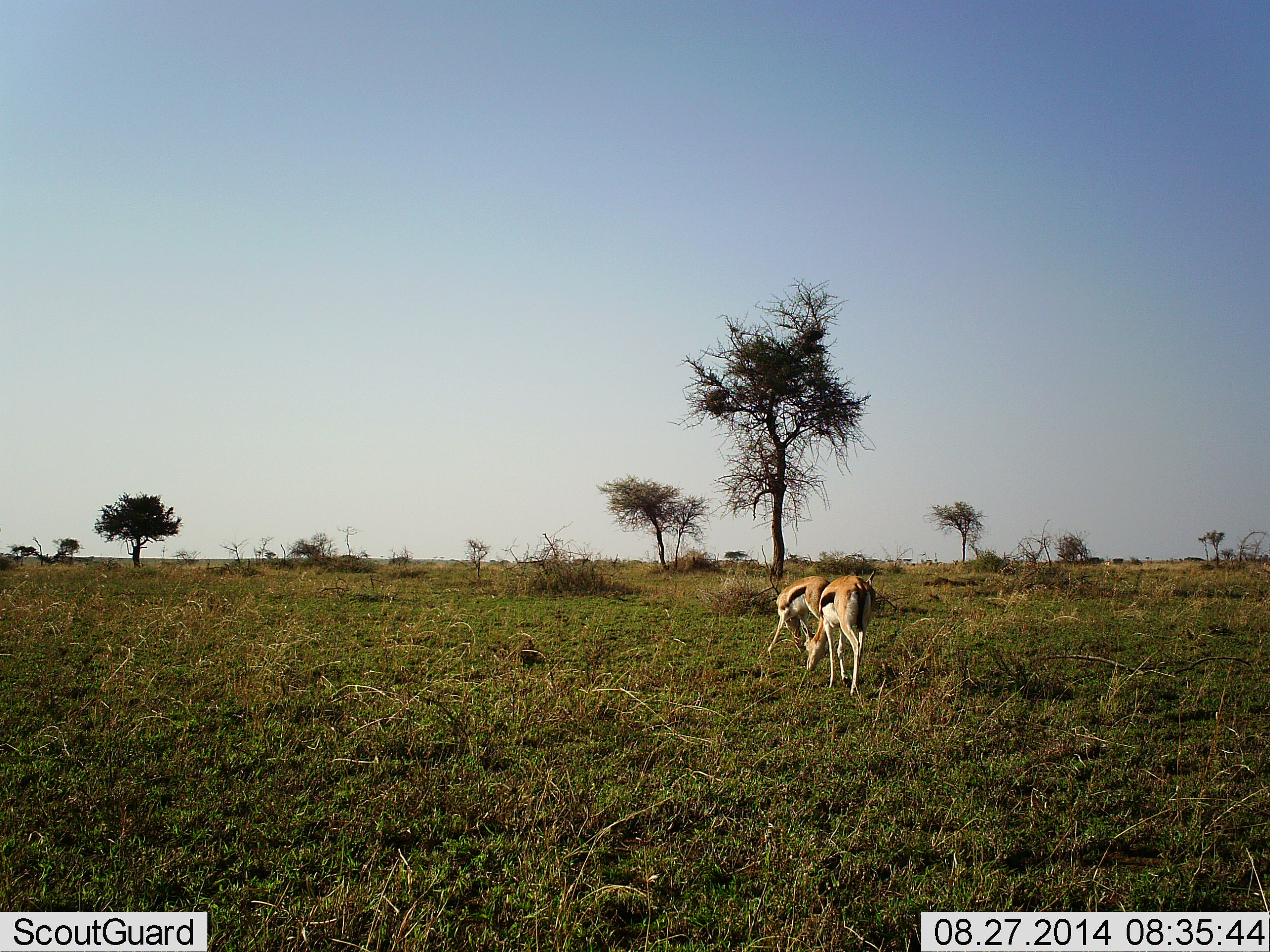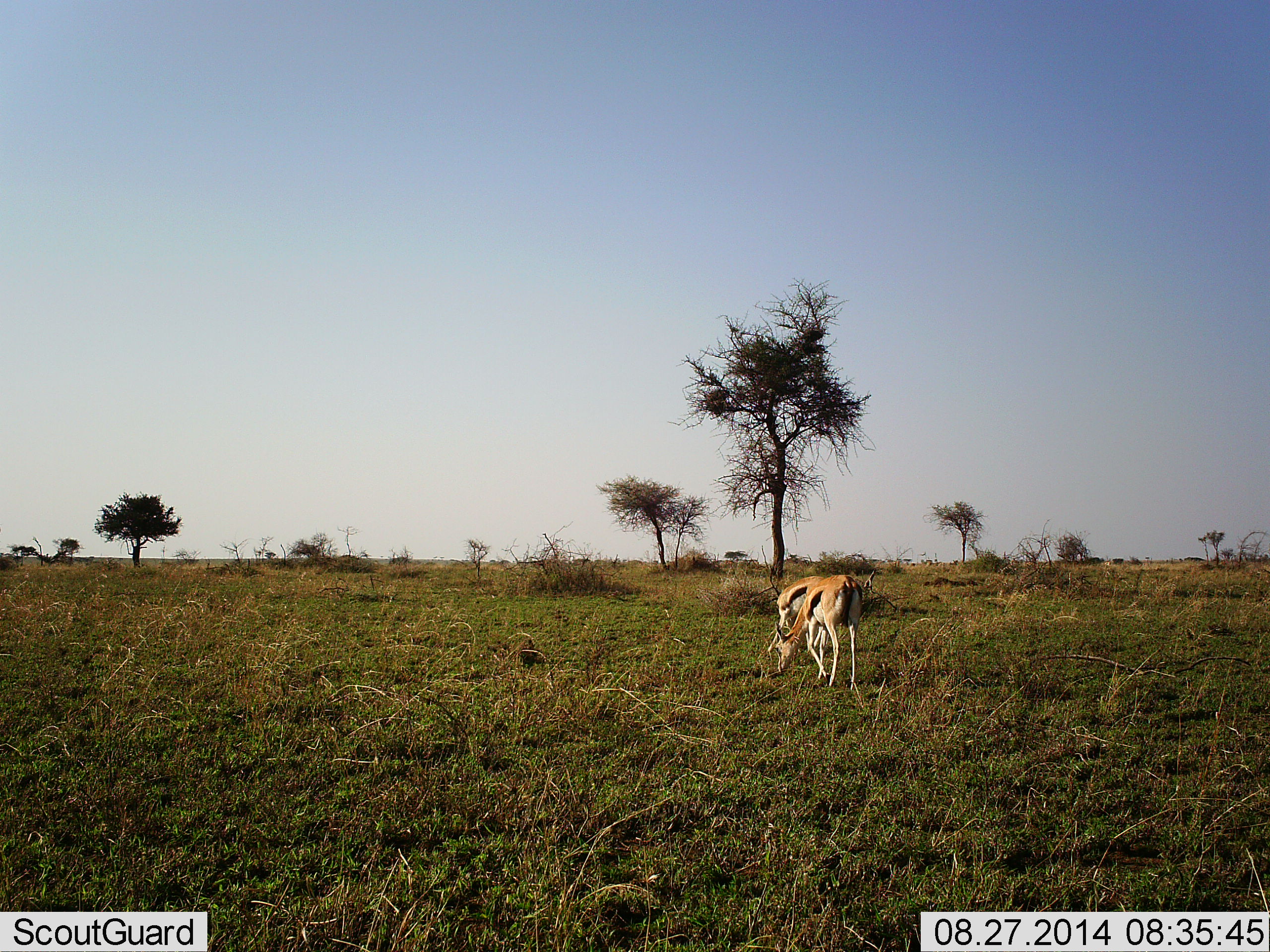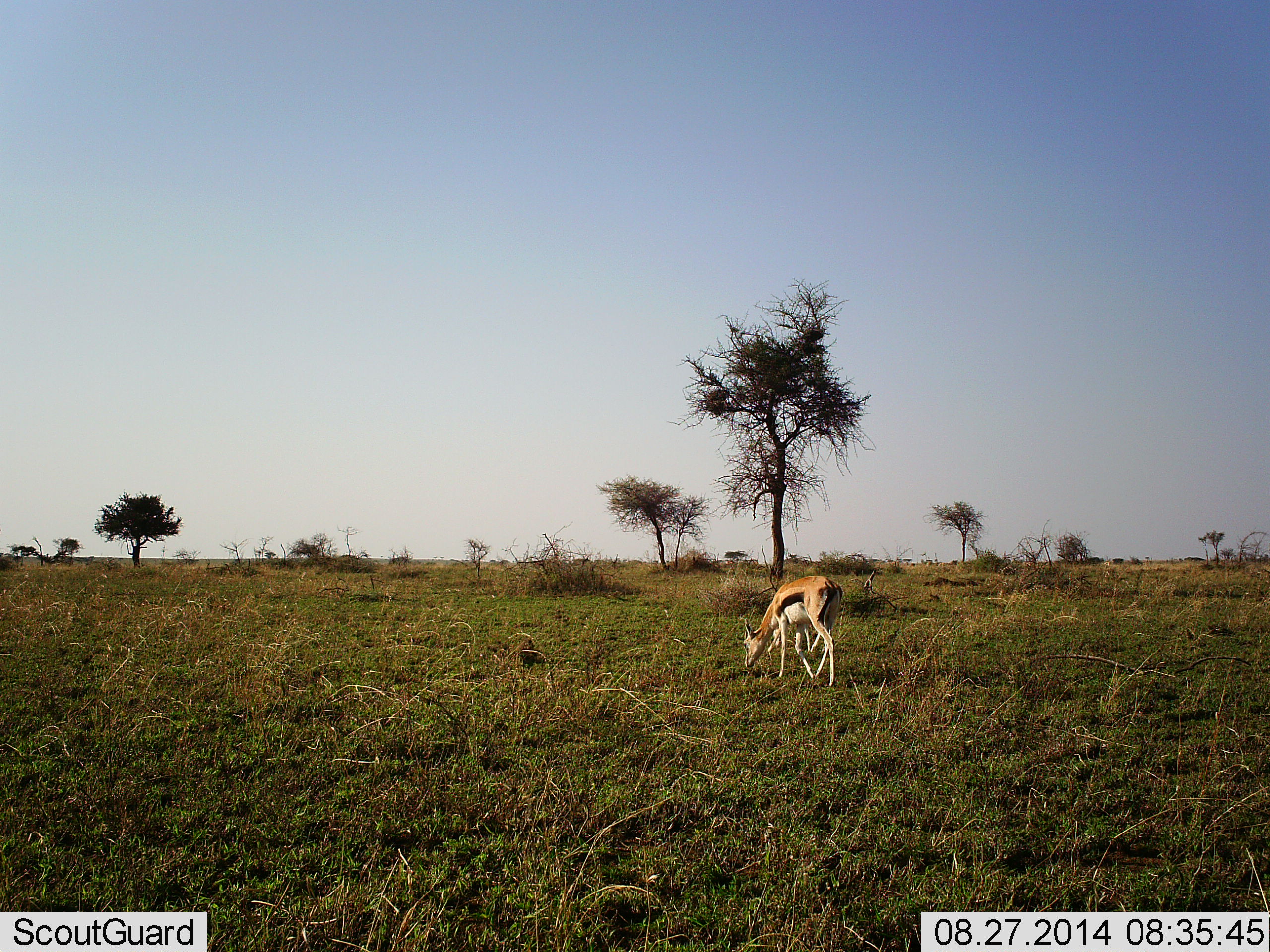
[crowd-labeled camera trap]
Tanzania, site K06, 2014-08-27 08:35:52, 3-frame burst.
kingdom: Animalia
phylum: Chordata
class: Mammalia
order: Artiodactyla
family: Bovidae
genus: Eudorcas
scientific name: Eudorcas thomsonii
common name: thomson's gazelle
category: gazellethomsons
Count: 2.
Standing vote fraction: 40%.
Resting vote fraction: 0%.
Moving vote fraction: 50%.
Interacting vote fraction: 0%.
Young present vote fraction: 10%.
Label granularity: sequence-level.